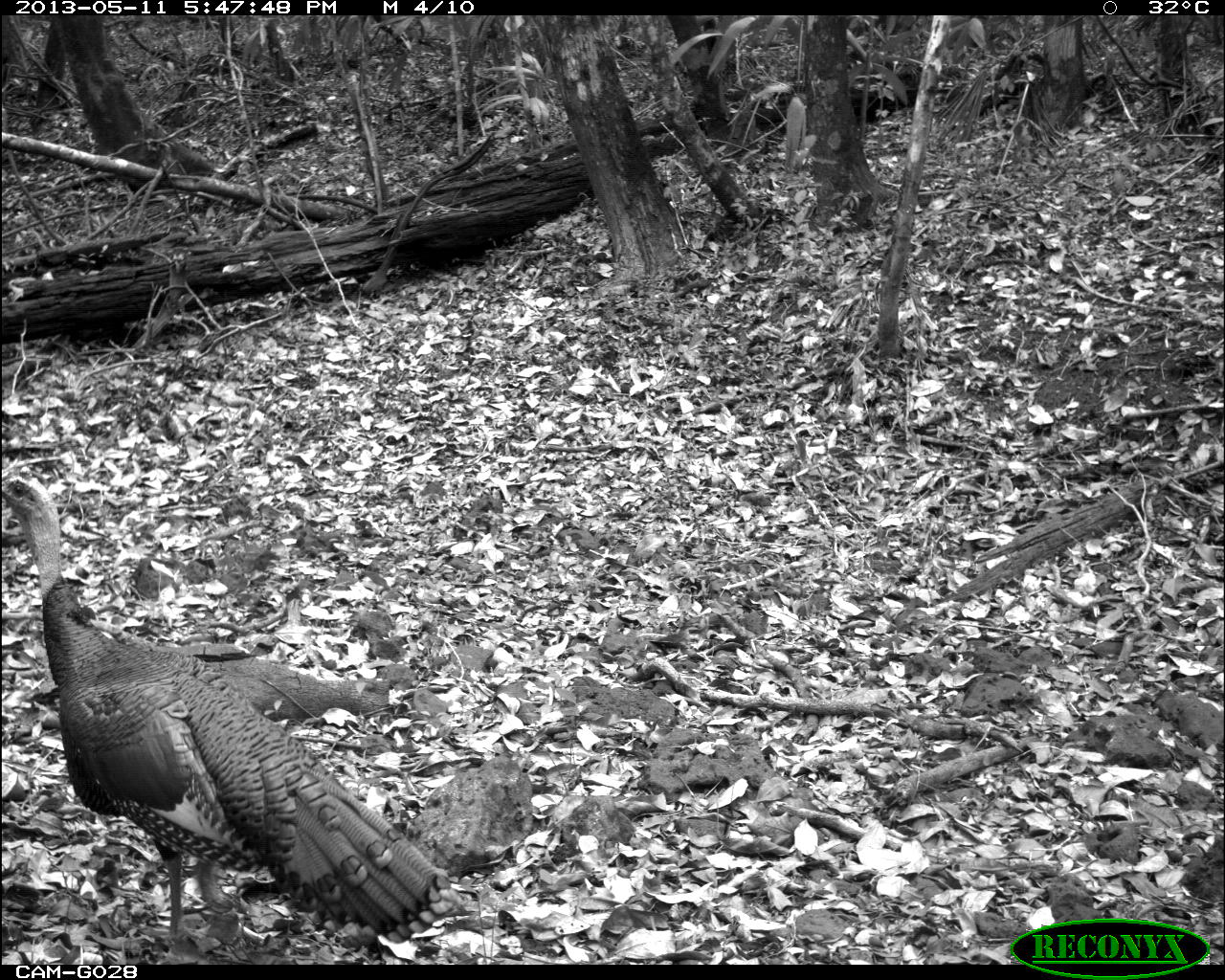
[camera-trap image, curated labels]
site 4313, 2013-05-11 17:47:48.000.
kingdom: Animalia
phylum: Chordata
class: Aves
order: Galliformes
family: Phasianidae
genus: Meleagris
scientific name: Meleagris ocellata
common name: ocellated turkey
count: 1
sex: male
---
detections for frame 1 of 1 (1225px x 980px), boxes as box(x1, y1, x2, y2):
meleagris ocellata: box(0, 473, 466, 954)